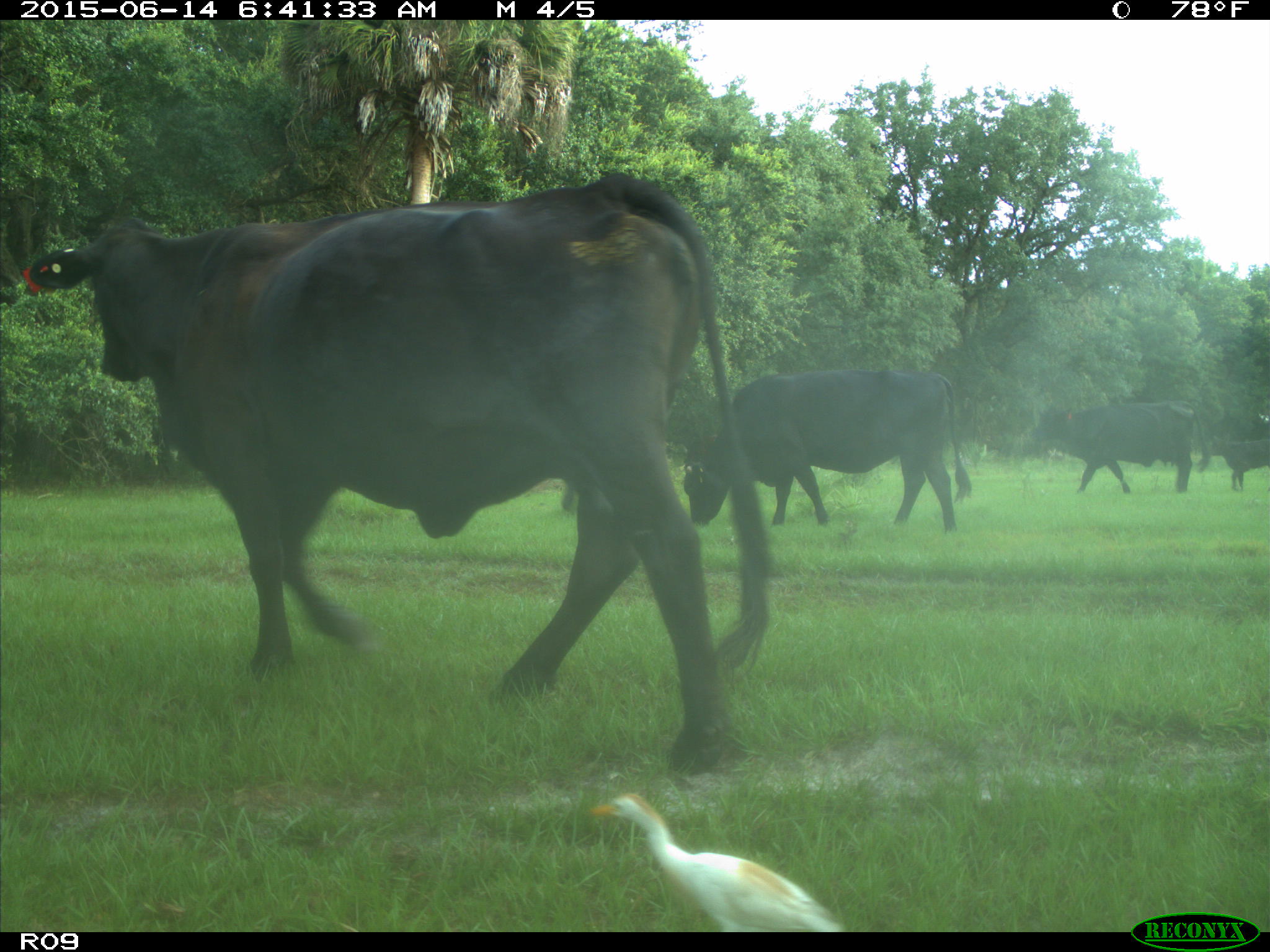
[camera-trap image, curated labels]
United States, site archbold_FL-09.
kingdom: Animalia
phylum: Chordata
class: Mammalia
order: Artiodactyla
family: Bovidae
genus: Bos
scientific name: Bos taurus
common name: domestic cow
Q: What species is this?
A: Bos taurus (domestic cow).